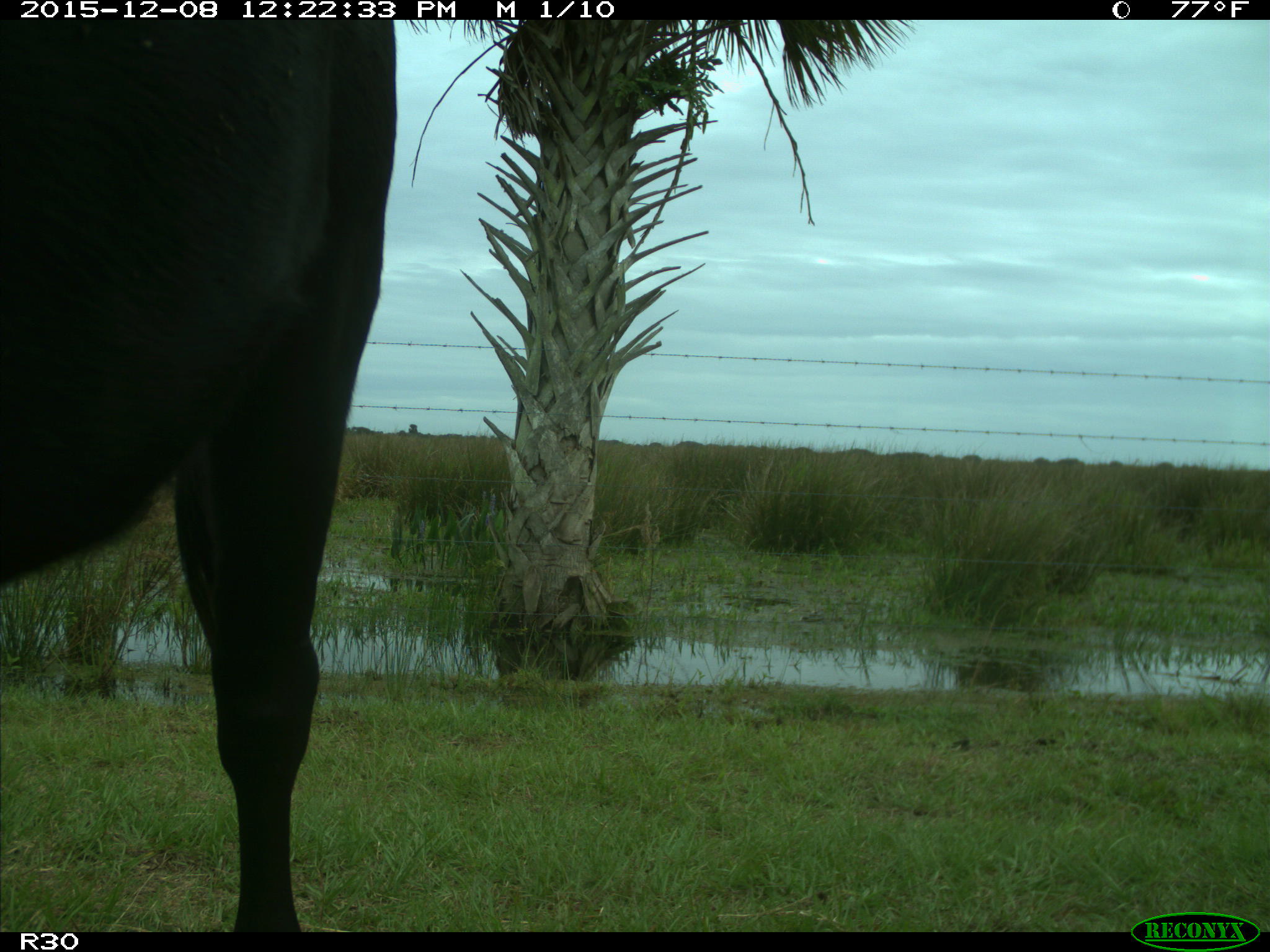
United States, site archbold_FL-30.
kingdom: Animalia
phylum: Chordata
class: Mammalia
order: Artiodactyla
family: Bovidae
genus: Bos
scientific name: Bos taurus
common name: domestic cow